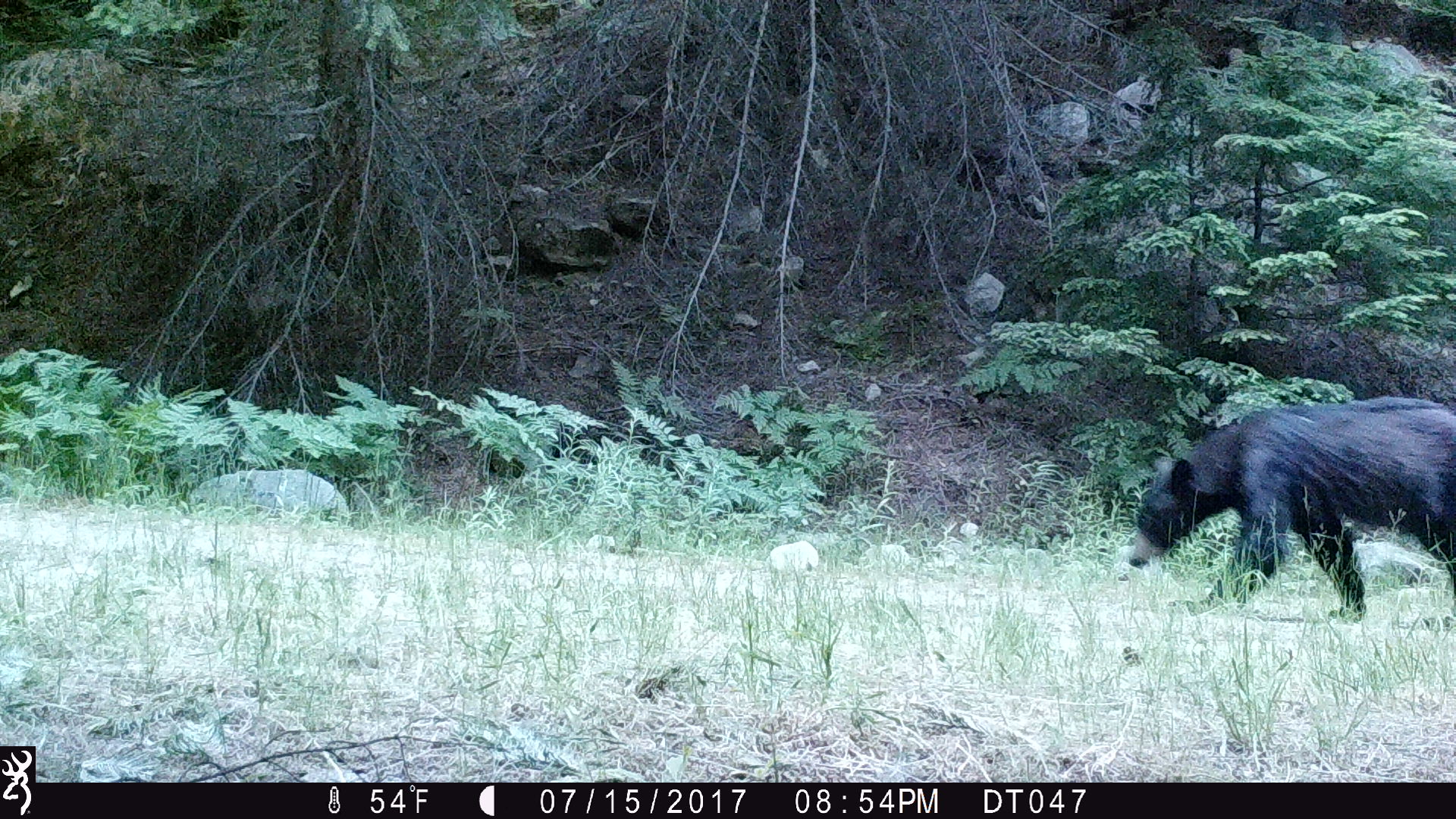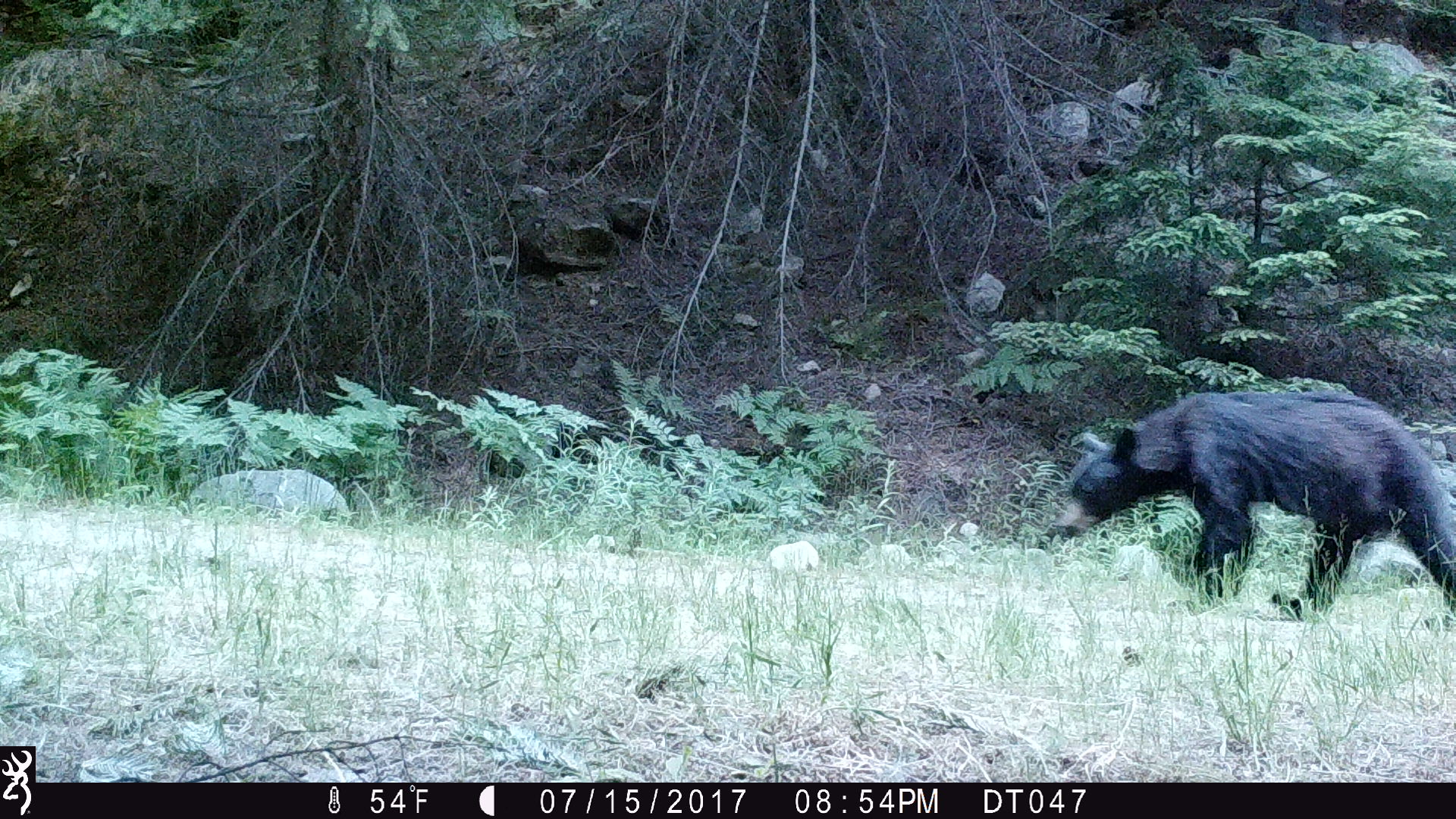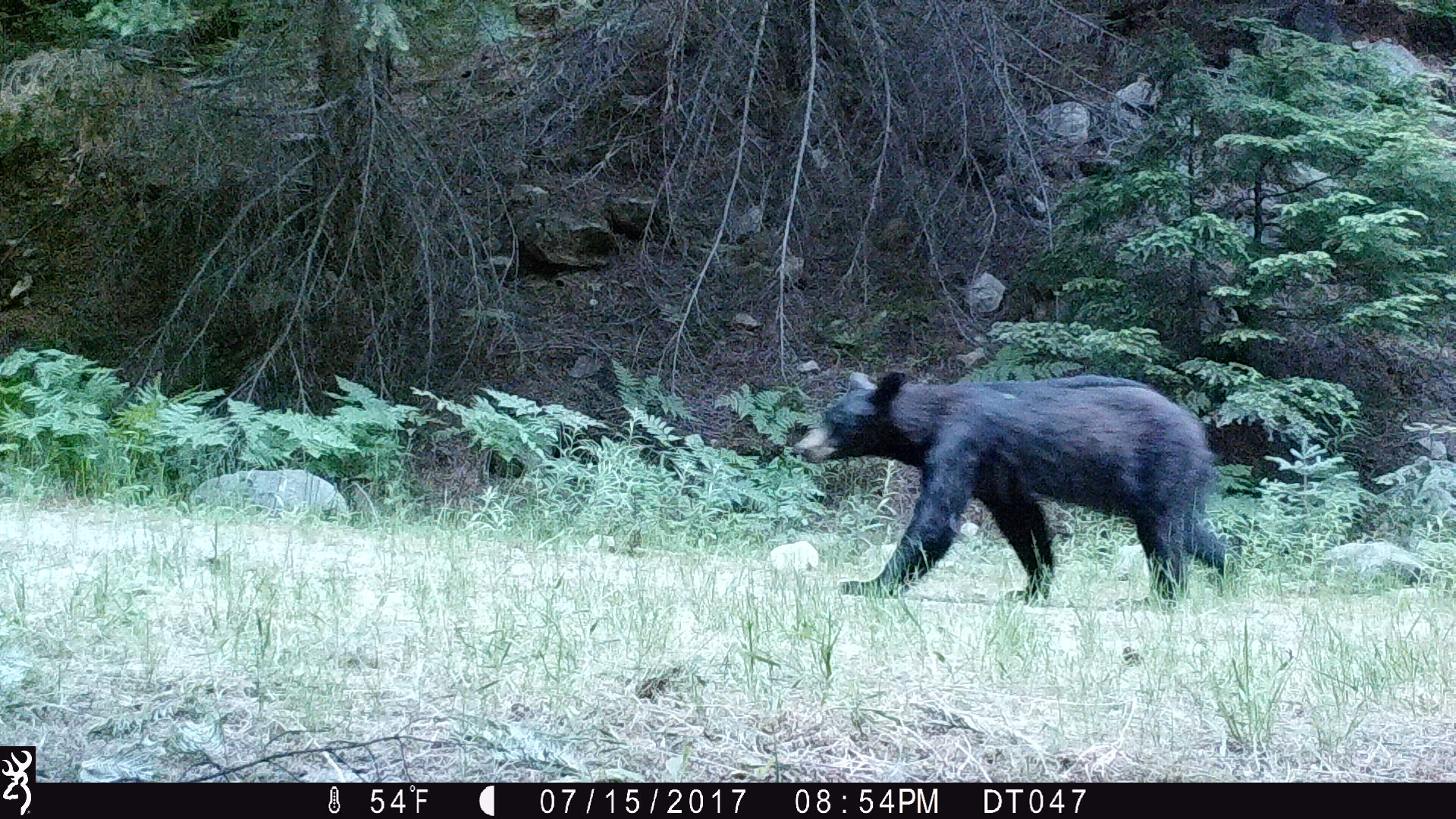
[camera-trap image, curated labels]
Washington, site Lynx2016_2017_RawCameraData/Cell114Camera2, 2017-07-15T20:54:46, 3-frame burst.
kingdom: Animalia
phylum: Chordata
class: Mammalia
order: Carnivora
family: Ursidae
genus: Ursus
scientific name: Ursus americanus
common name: american black bear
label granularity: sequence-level